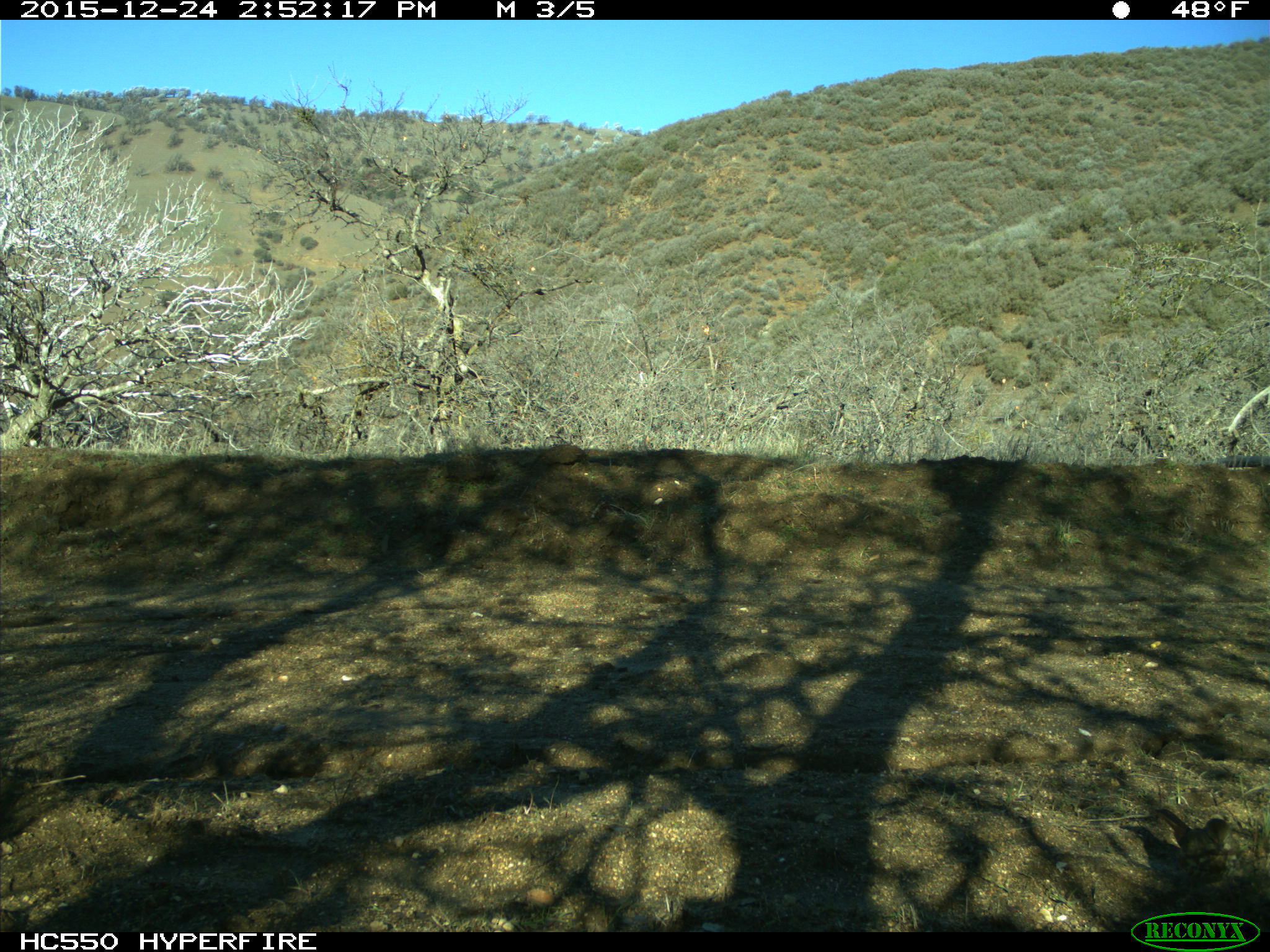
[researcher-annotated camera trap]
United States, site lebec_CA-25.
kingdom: Animalia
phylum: Chordata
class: Aves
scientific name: Aves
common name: birds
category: unidentified bird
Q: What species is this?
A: Unidentified bird (birds) (Aves).